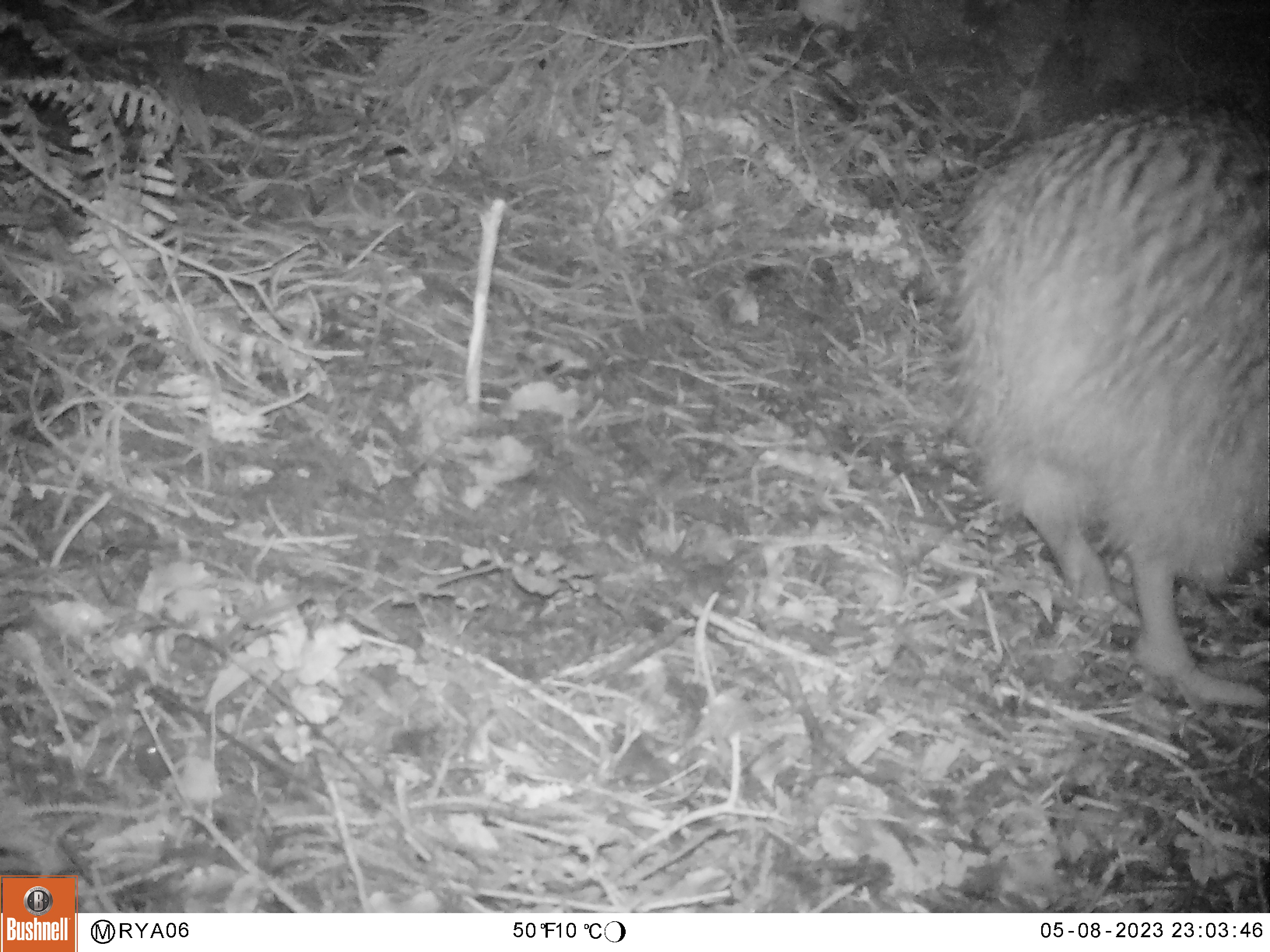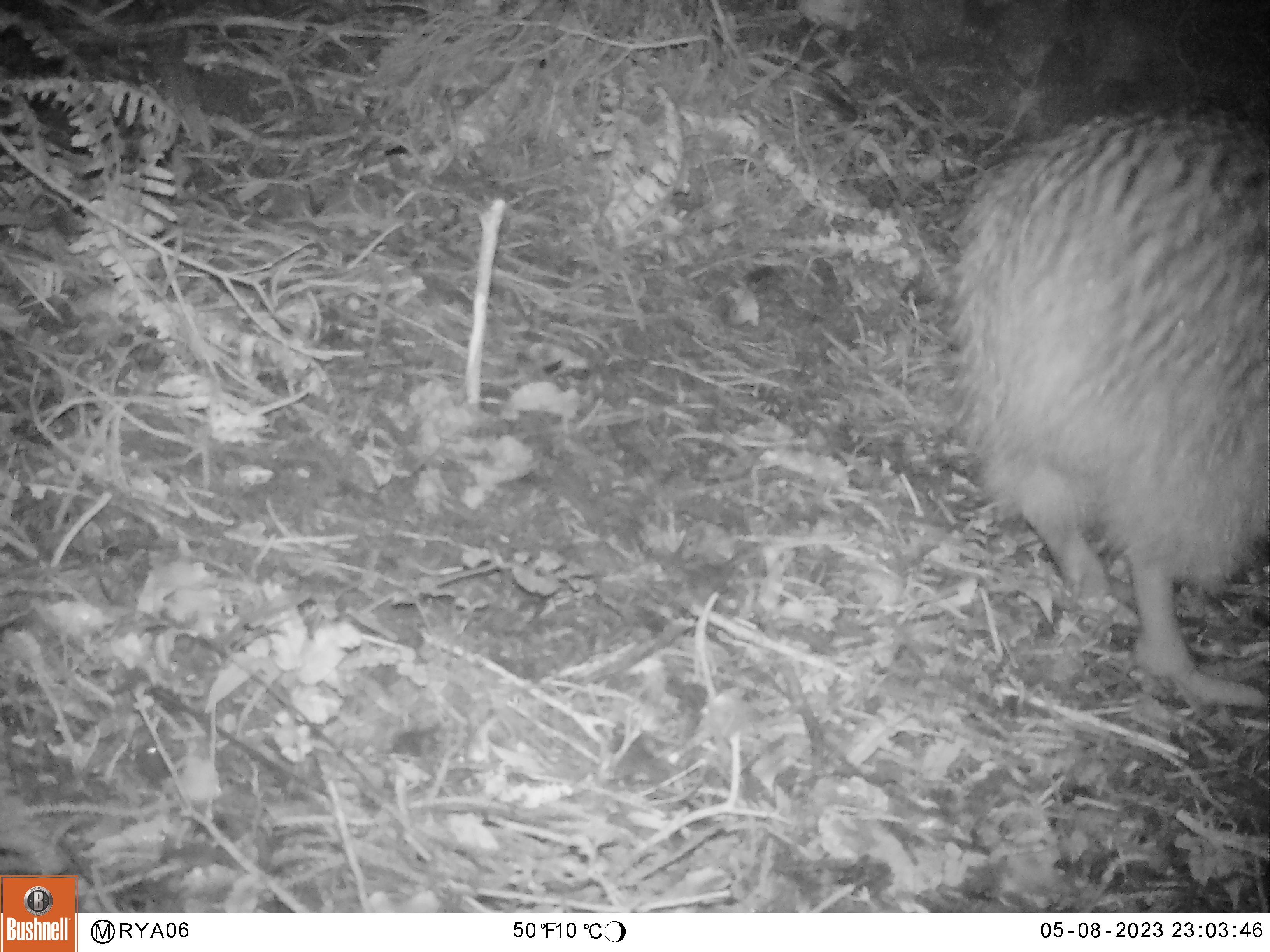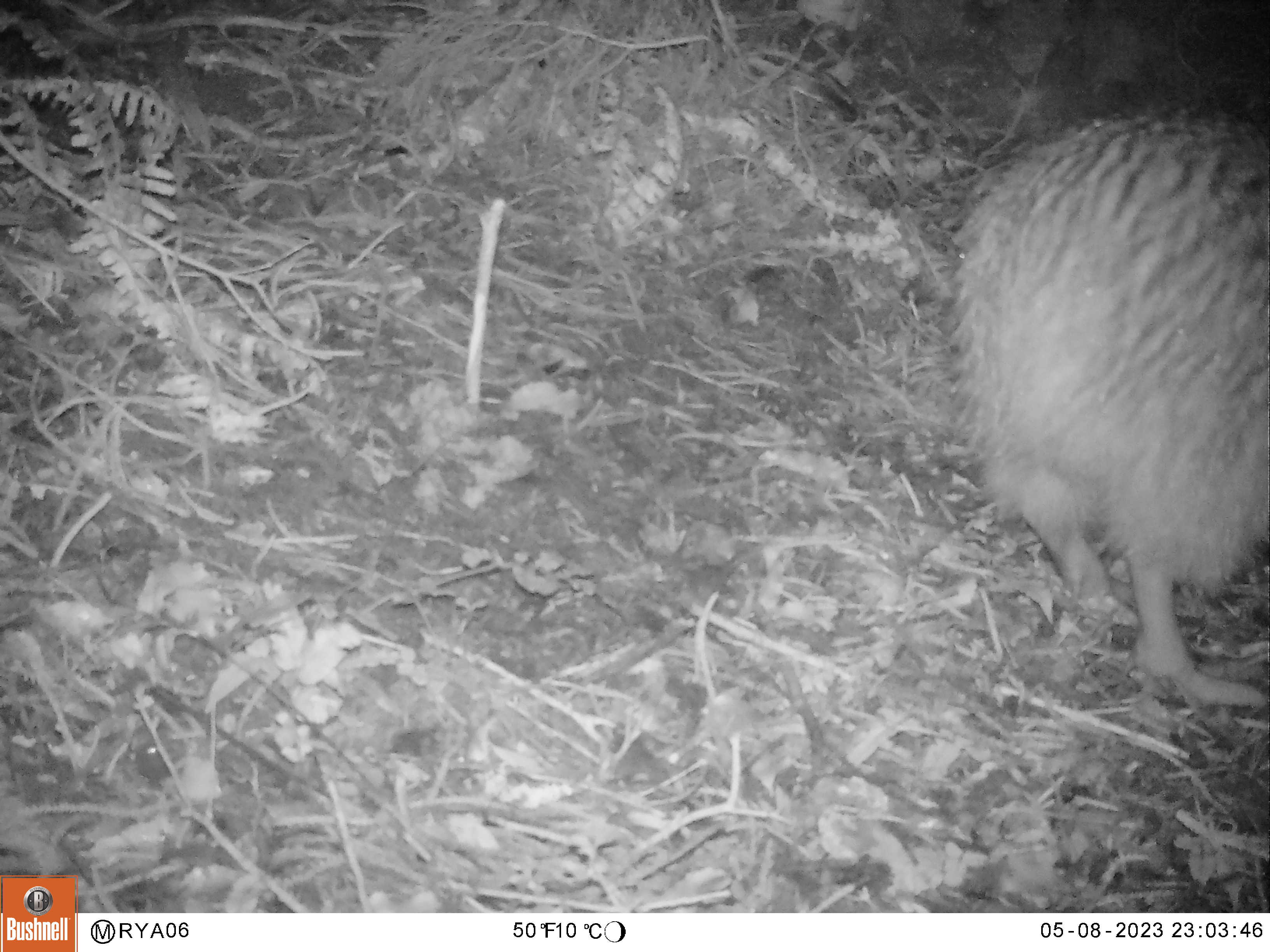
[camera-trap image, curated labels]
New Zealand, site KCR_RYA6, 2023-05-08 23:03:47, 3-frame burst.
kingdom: Animalia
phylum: Chordata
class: Aves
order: Apterygiformes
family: Apterygidae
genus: Apteryx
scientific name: Apteryx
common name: kiwi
Kiwi (Apteryx).